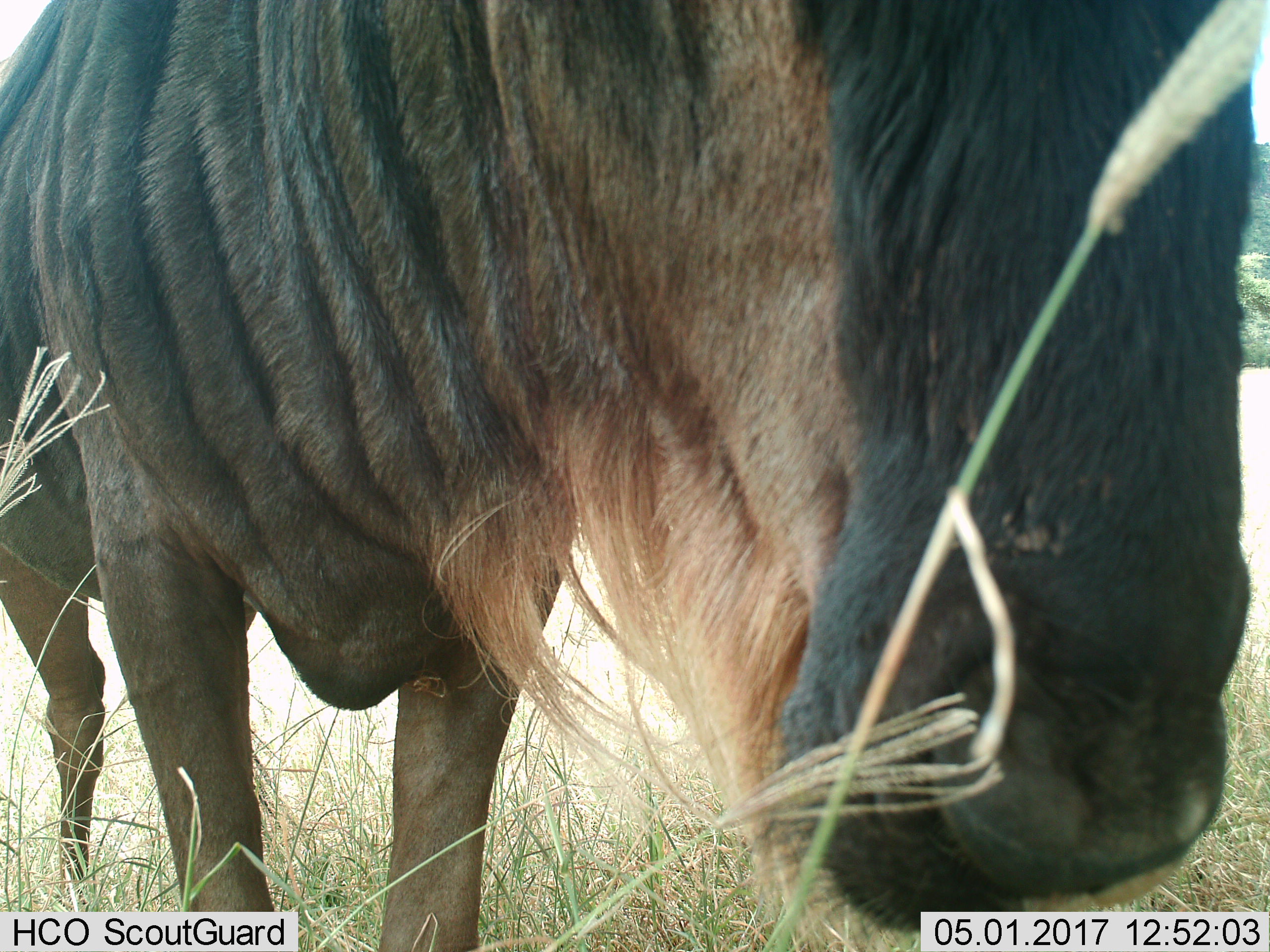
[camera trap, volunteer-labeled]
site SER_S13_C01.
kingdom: Animalia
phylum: Chordata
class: Mammalia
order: Artiodactyla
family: Bovidae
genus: Connochaetes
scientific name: Connochaetes taurinus taurinus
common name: blue wildebeest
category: wildebeestblue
Wildebeestblue (blue wildebeest) (Connochaetes taurinus taurinus), count 1. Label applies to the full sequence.